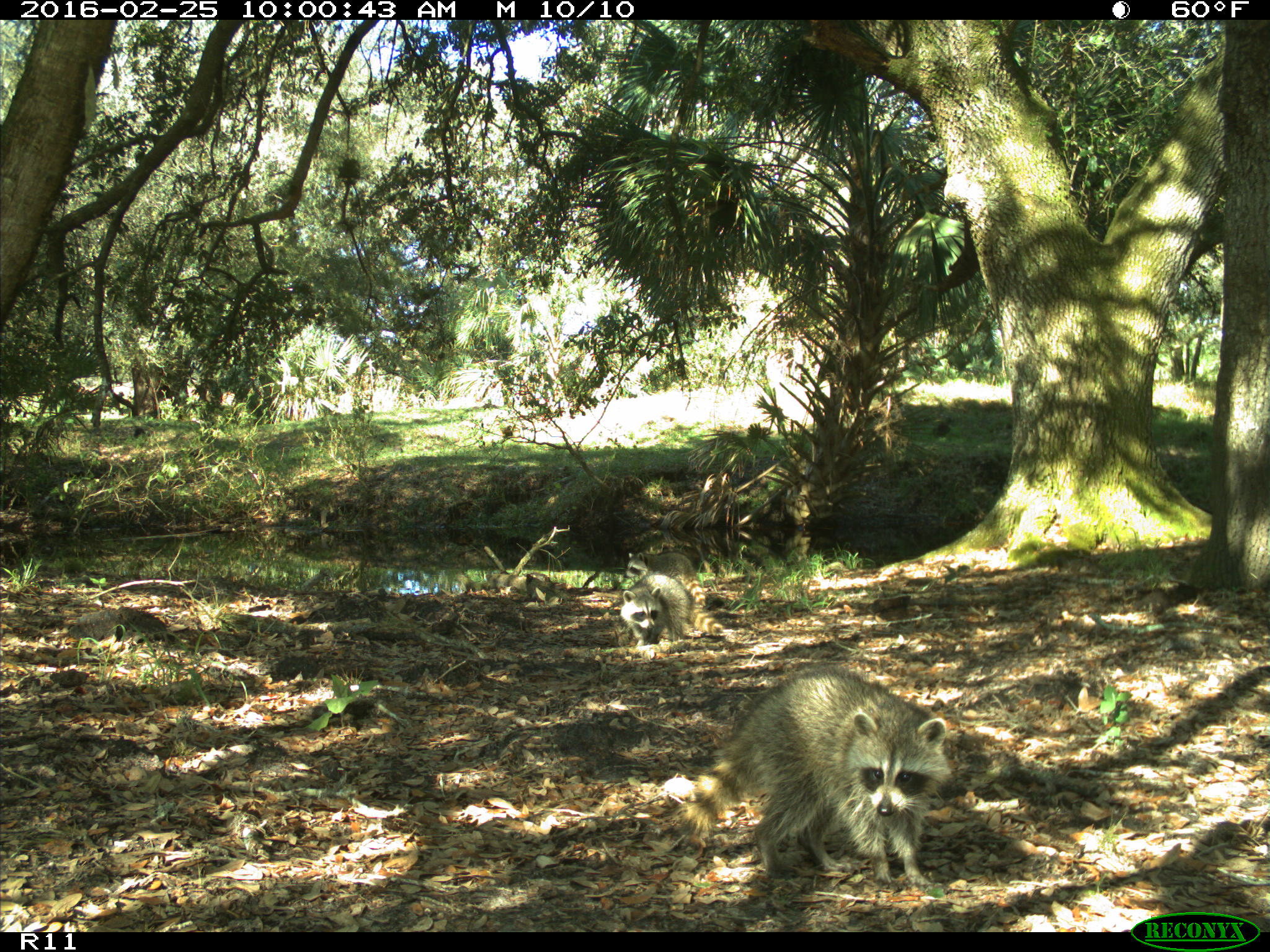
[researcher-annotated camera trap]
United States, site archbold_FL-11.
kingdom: Animalia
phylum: Chordata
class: Mammalia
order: Carnivora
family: Procyonidae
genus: Procyon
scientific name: Procyon lotor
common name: common raccoon